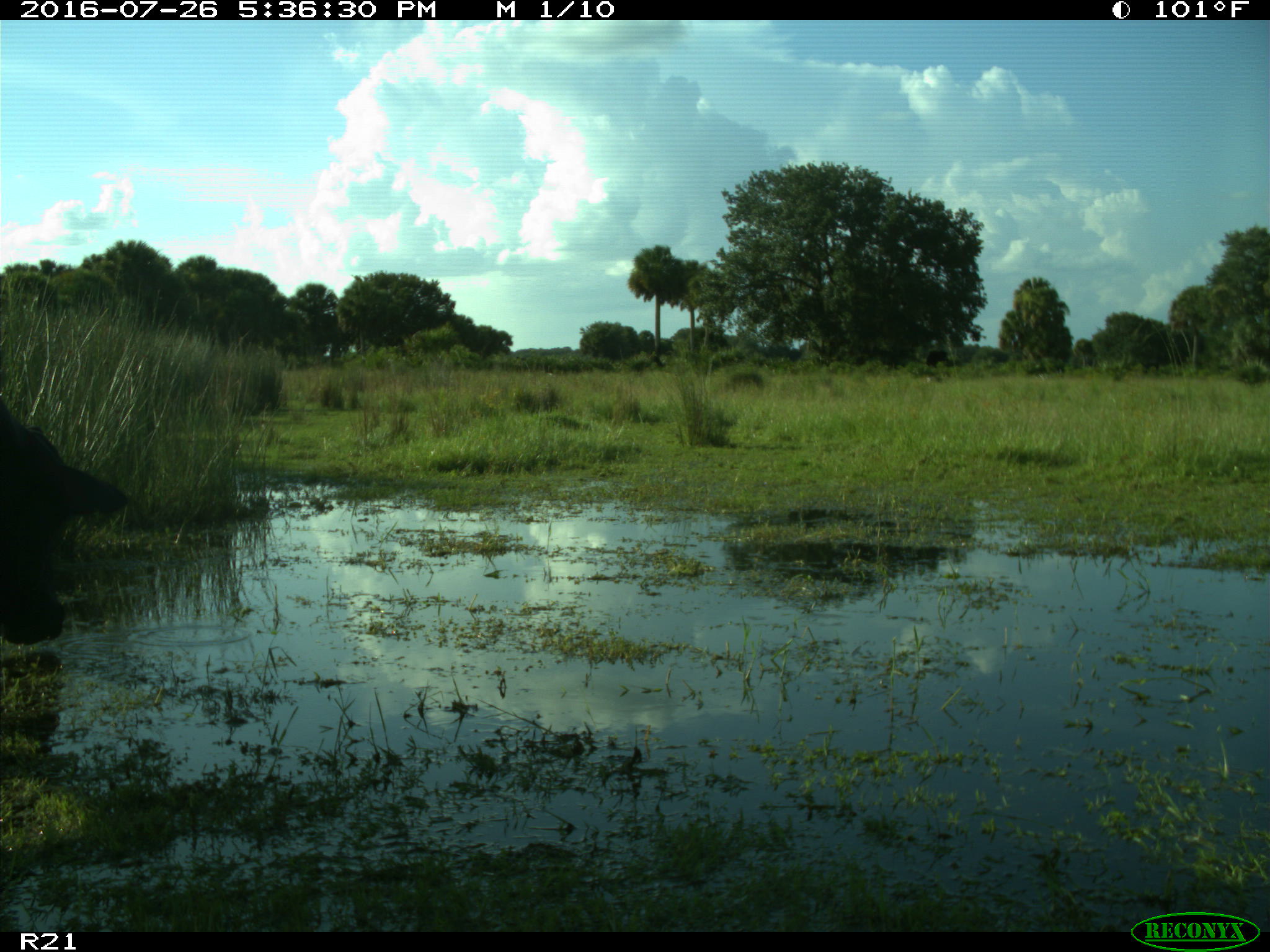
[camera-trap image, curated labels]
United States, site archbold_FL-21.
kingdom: Animalia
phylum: Chordata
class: Mammalia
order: Artiodactyla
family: Bovidae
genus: Bos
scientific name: Bos taurus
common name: domestic cow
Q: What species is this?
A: Bos taurus (domestic cow).